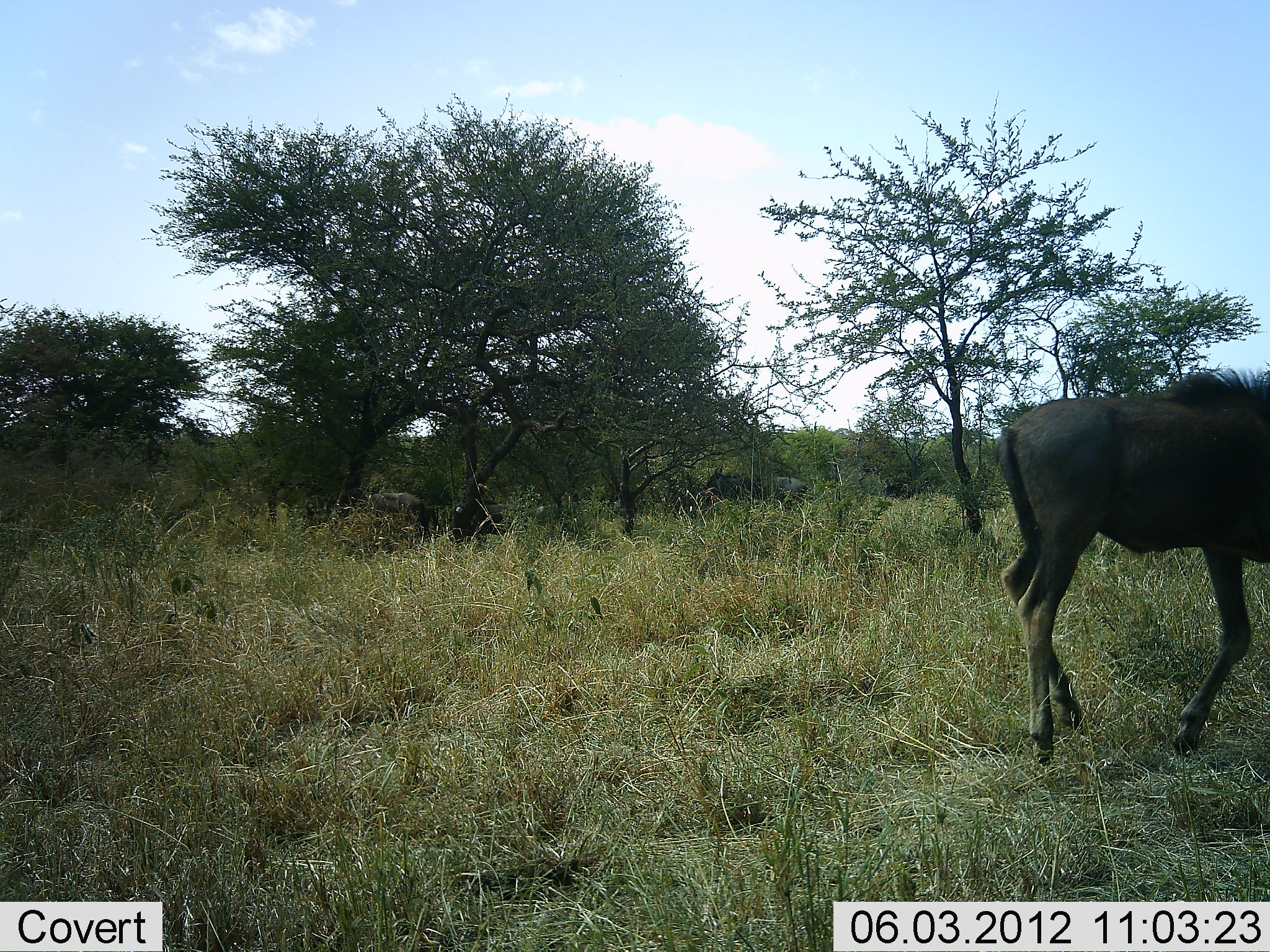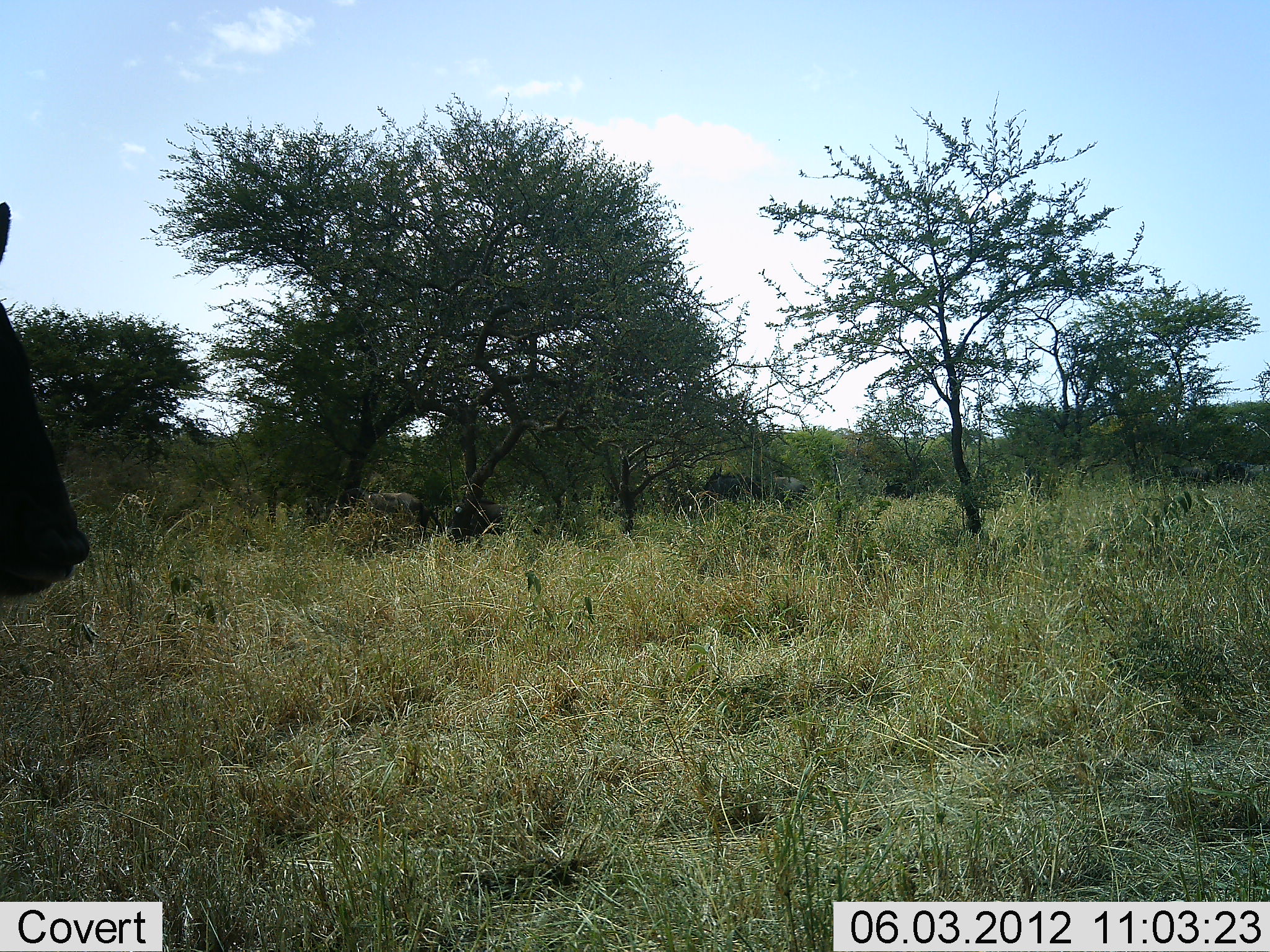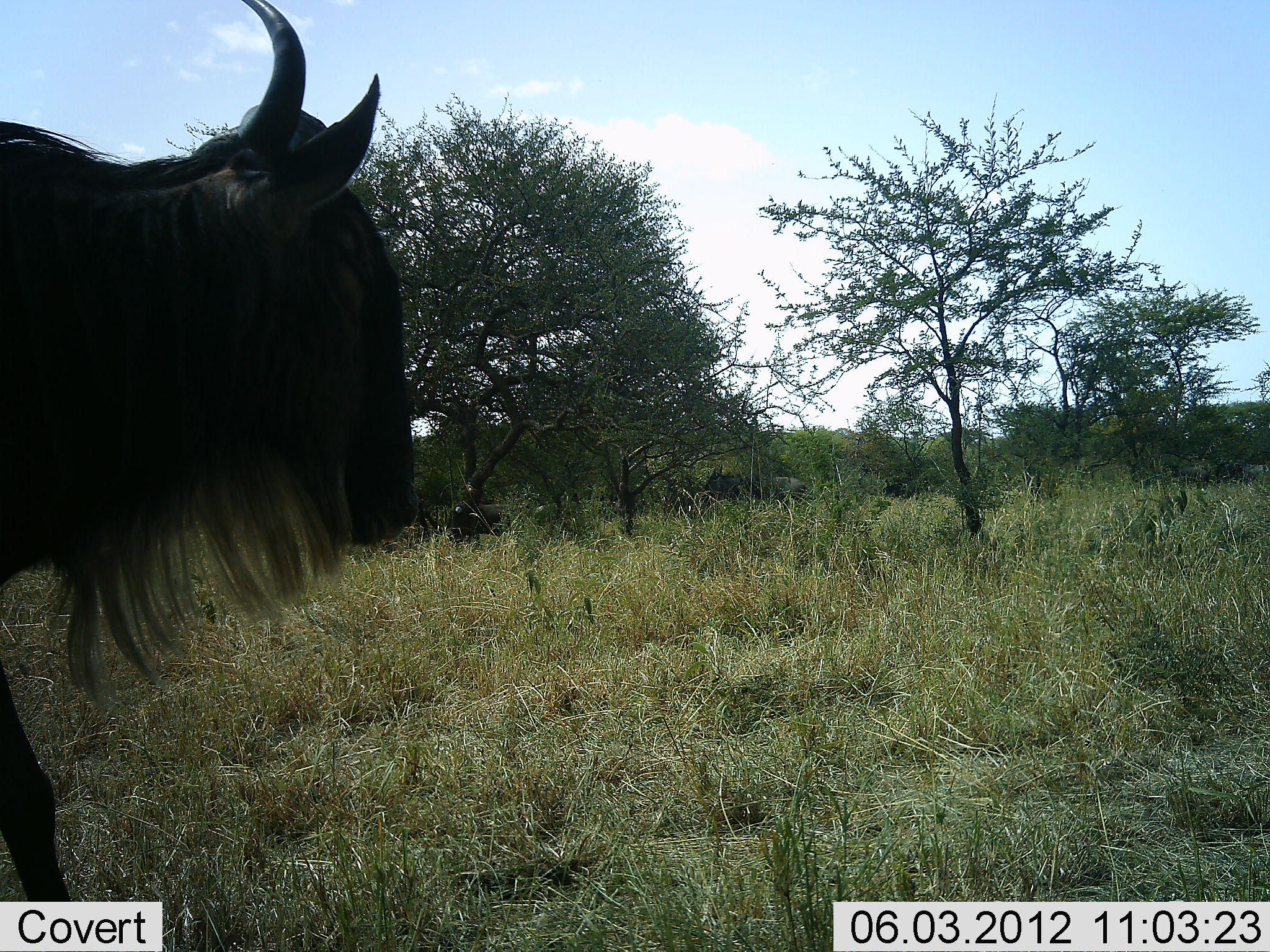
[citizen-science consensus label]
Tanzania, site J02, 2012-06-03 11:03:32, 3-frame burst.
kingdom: Animalia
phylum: Chordata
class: Mammalia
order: Artiodactyla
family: Bovidae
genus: Connochaetes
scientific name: Connochaetes taurinus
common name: blue wildebeest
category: wildebeest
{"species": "wildebeest (blue wildebeest) (Connochaetes taurinus)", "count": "4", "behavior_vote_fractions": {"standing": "50%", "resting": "20%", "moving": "100%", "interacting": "0%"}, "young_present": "20%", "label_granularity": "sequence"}